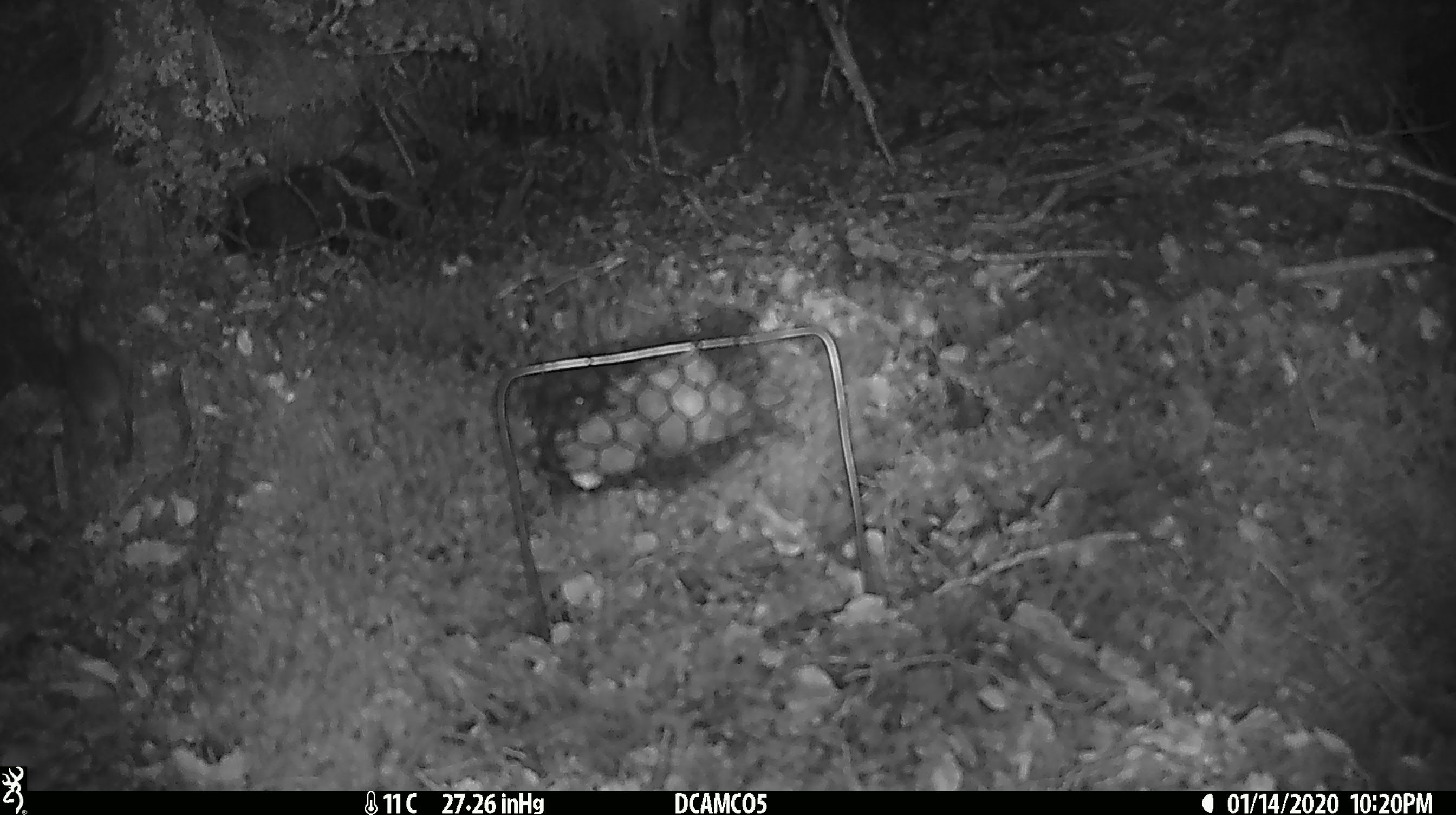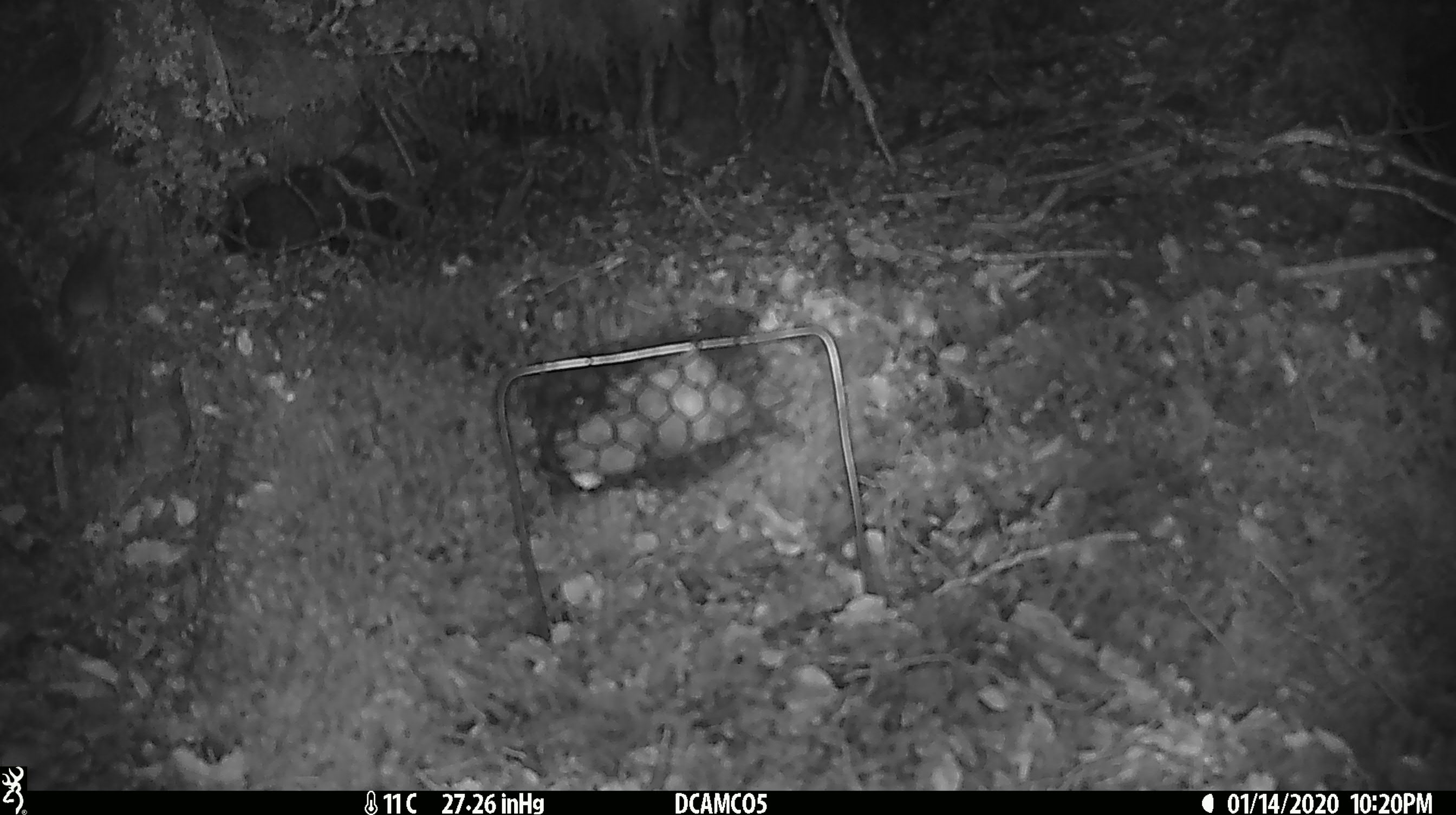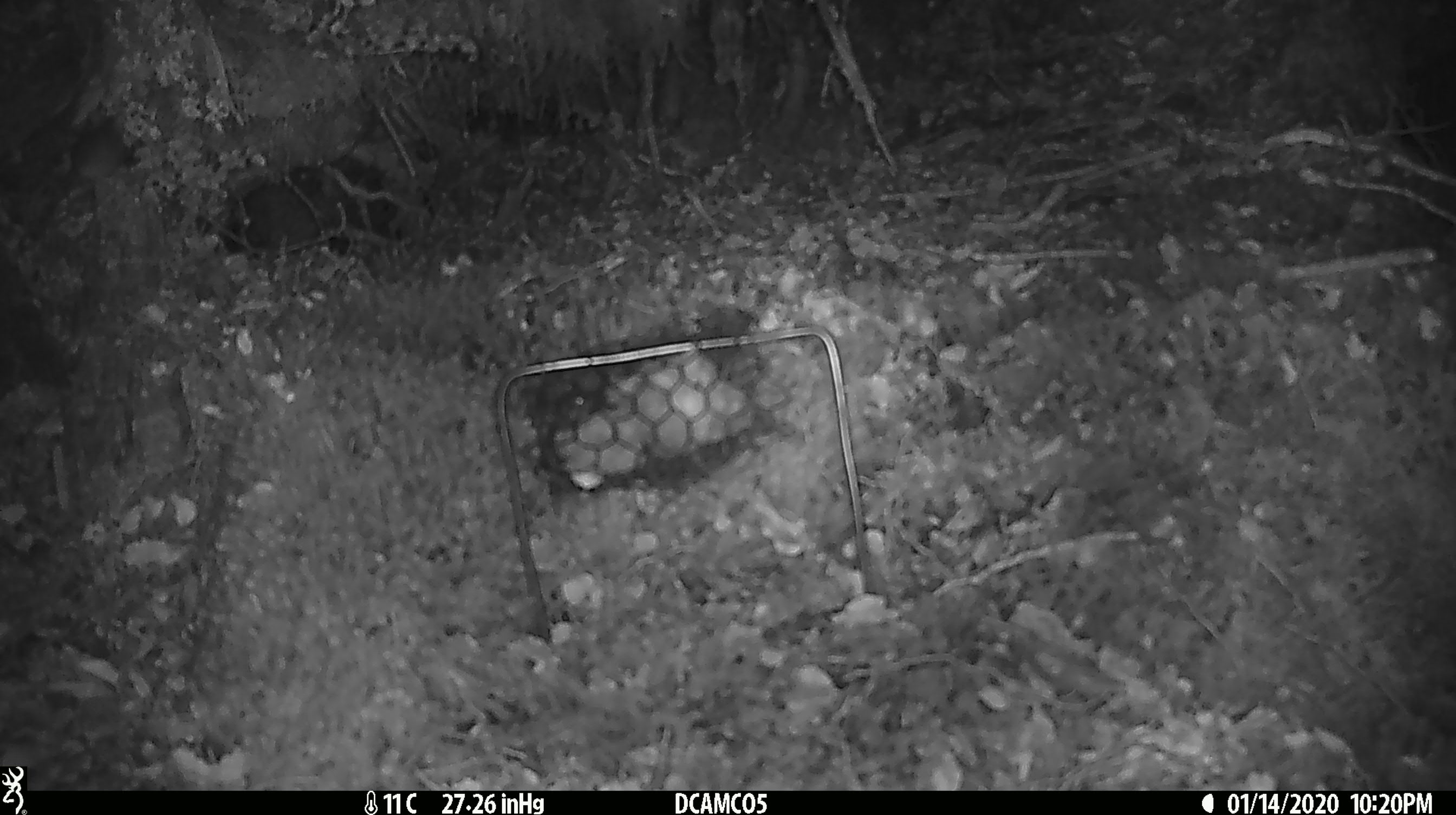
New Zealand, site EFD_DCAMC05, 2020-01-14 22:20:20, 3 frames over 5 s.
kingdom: Animalia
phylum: Chordata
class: Mammalia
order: Rodentia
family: Muridae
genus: Mus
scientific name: Mus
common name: mouse